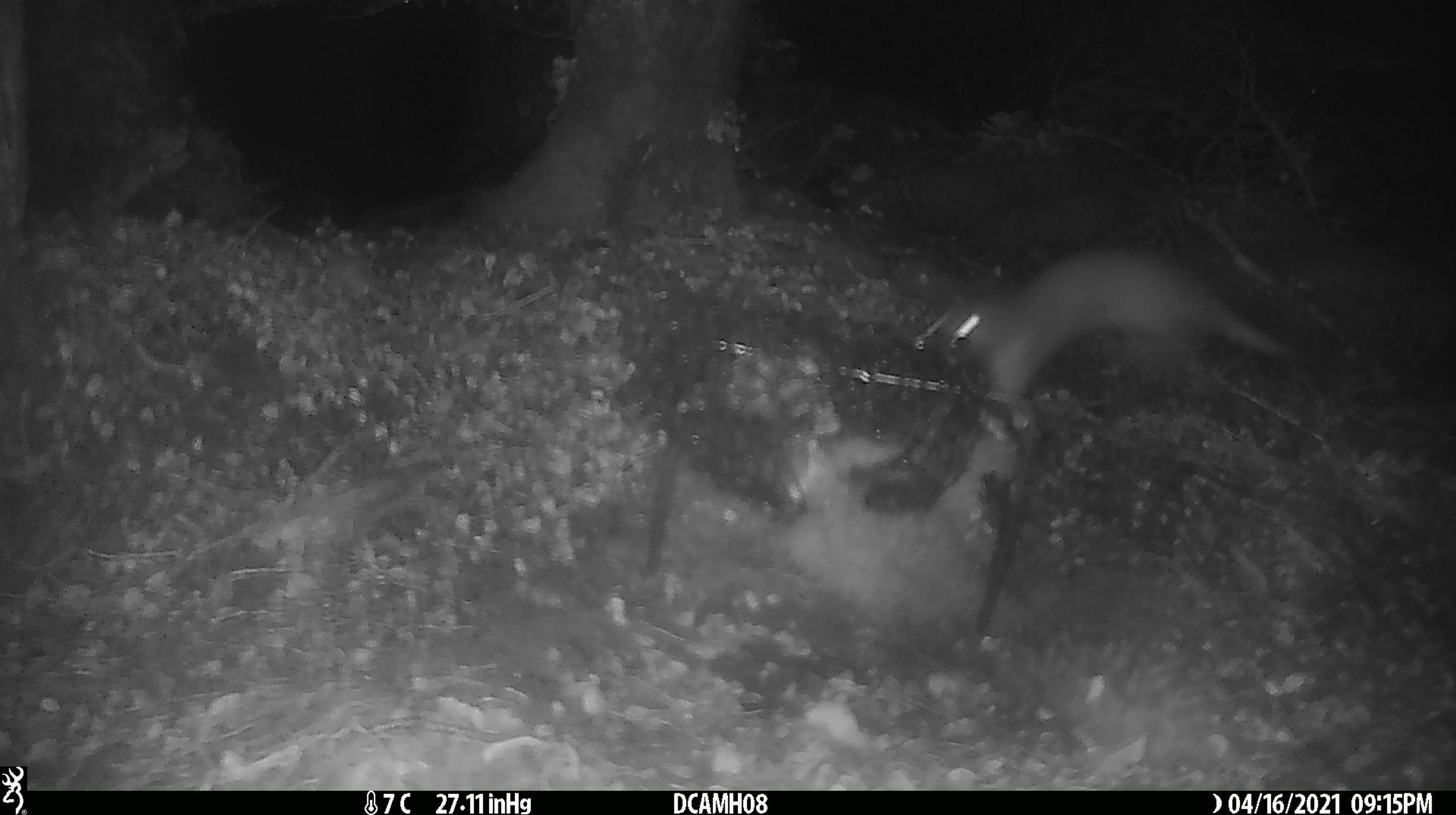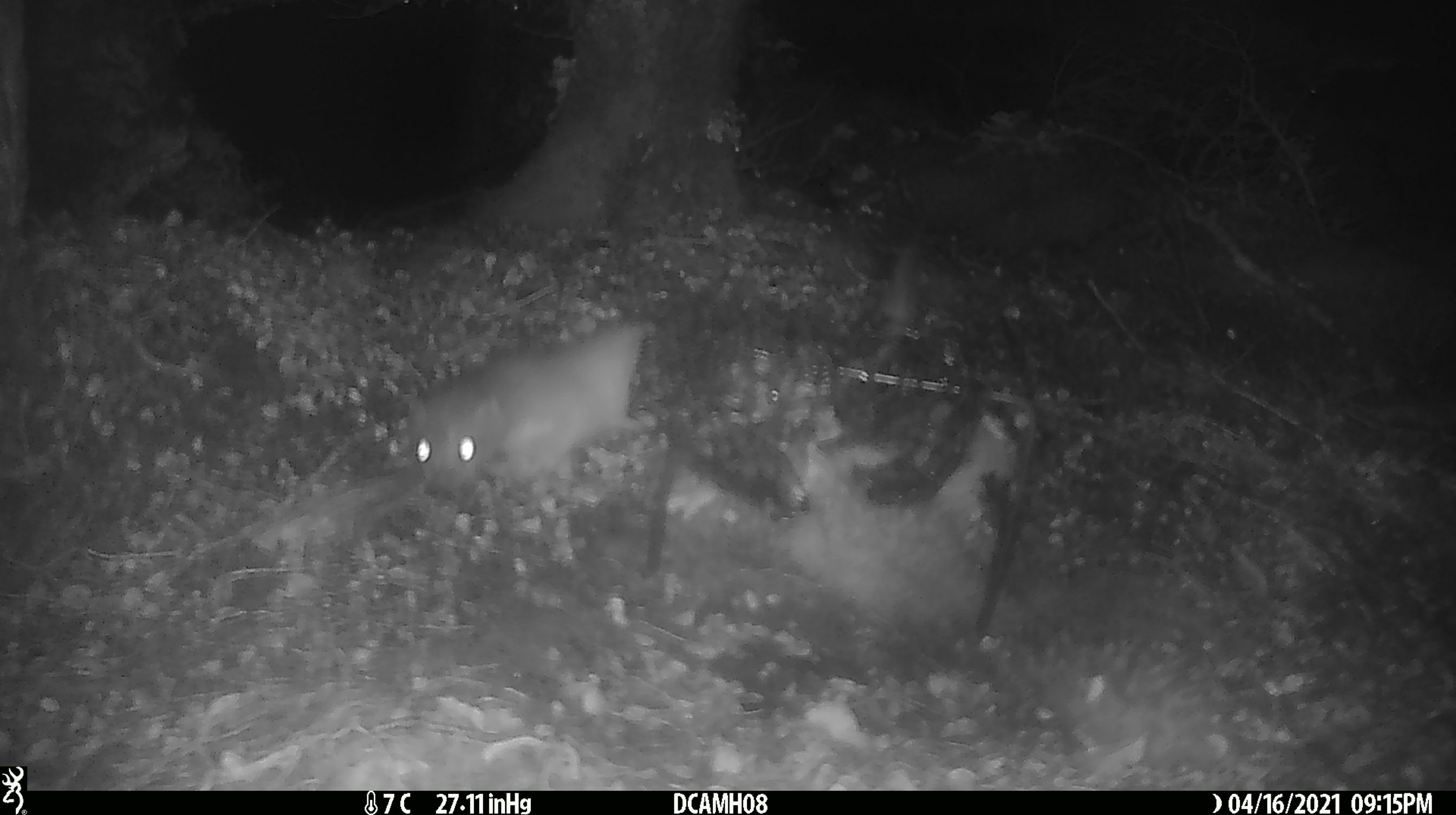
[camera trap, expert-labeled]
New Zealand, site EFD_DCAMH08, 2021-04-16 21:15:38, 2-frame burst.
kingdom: Animalia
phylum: Chordata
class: Mammalia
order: Carnivora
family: Mustelidae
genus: Mustela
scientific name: Mustela erminea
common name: stoat